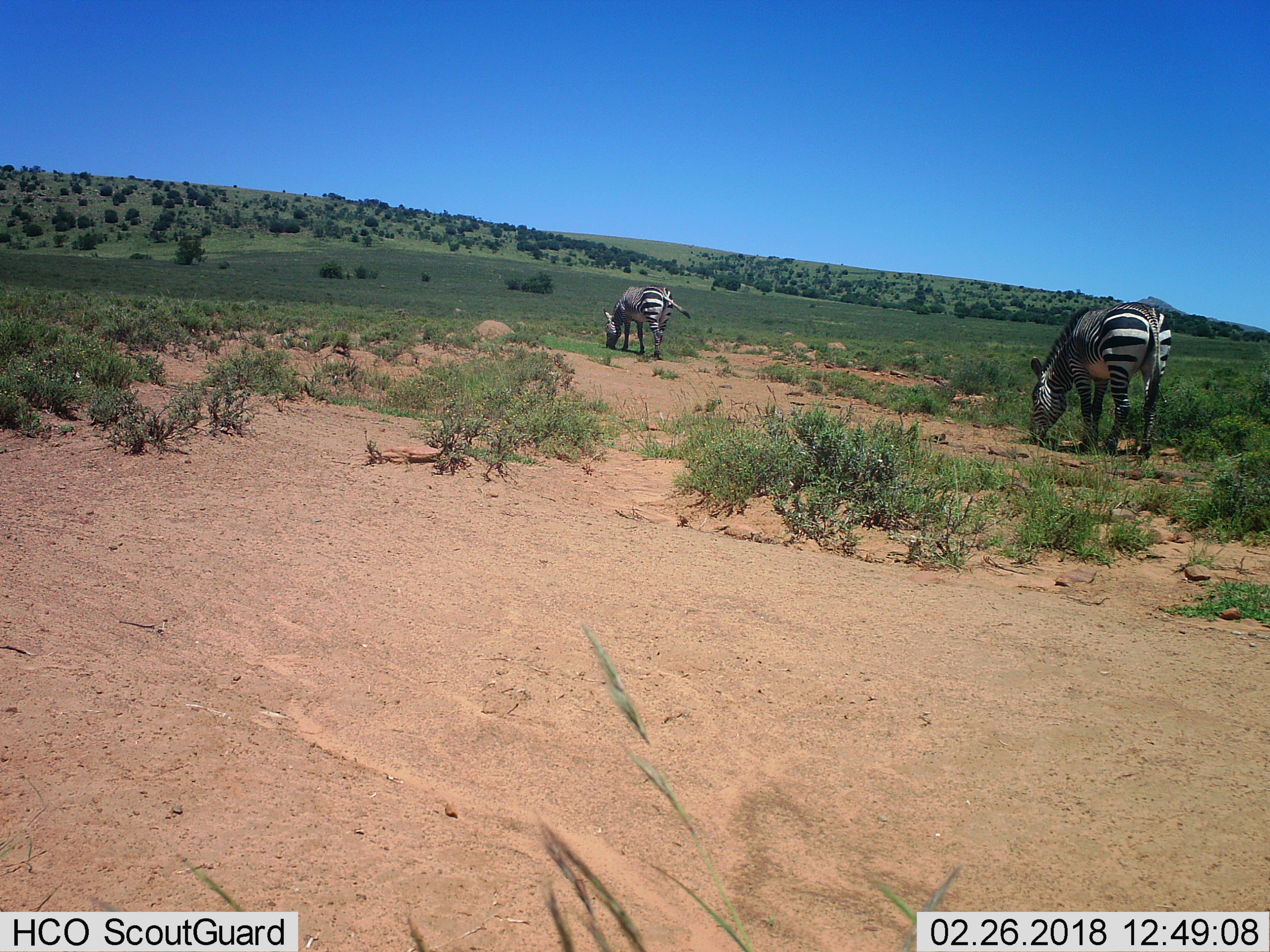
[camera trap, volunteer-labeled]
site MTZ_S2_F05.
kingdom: Animalia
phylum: Chordata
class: Mammalia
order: Perissodactyla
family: Equidae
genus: Equus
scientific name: Equus zebra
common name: mountain zebra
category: zebramountain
Zebramountain (mountain zebra) (Equus zebra), count 2. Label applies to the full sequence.